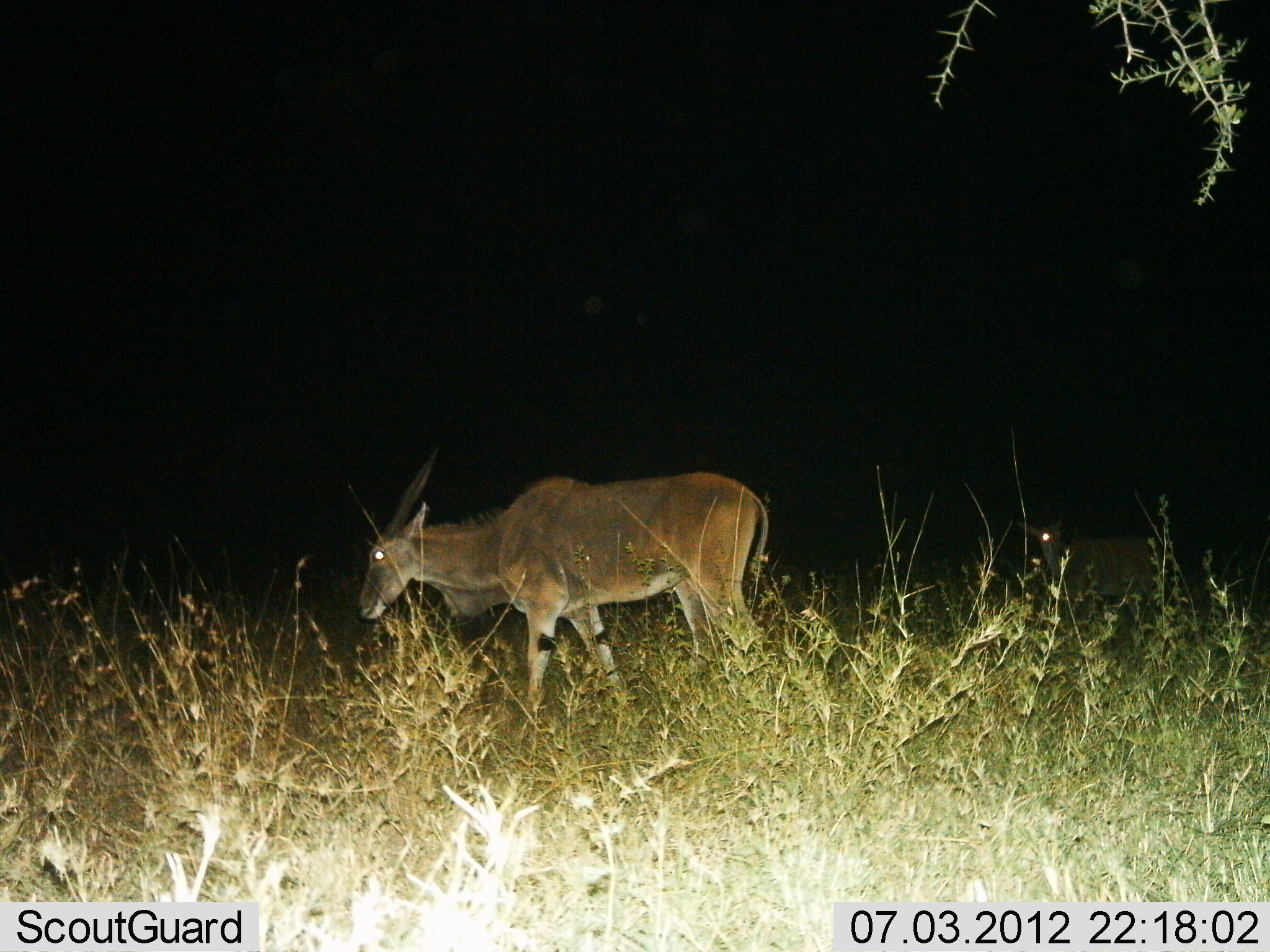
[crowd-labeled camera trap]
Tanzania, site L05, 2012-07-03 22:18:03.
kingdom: Animalia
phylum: Chordata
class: Mammalia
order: Artiodactyla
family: Bovidae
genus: Tragelaphus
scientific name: Tragelaphus oryx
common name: eland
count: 1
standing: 50%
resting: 0%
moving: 70%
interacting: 0%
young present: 10%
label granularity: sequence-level